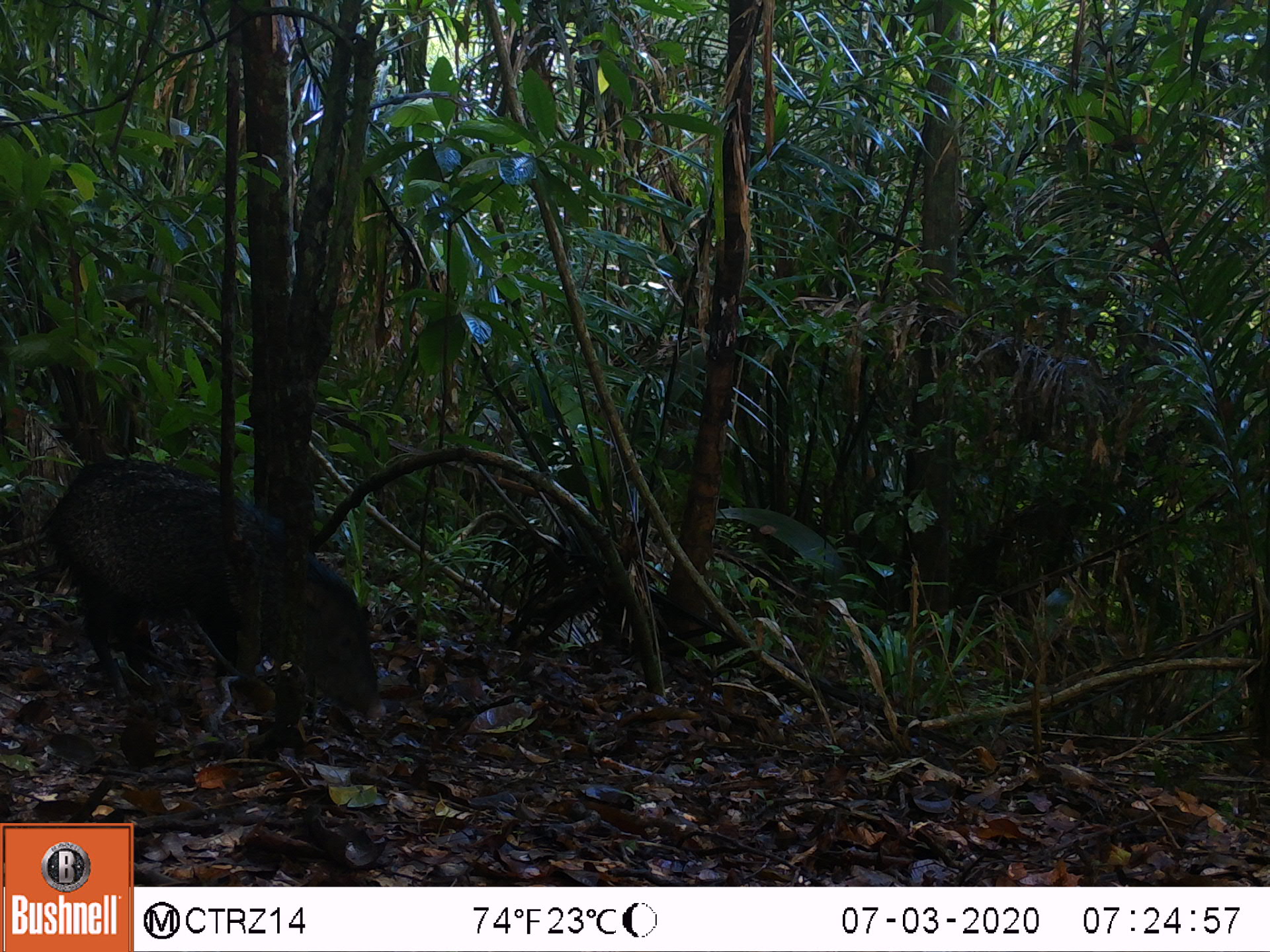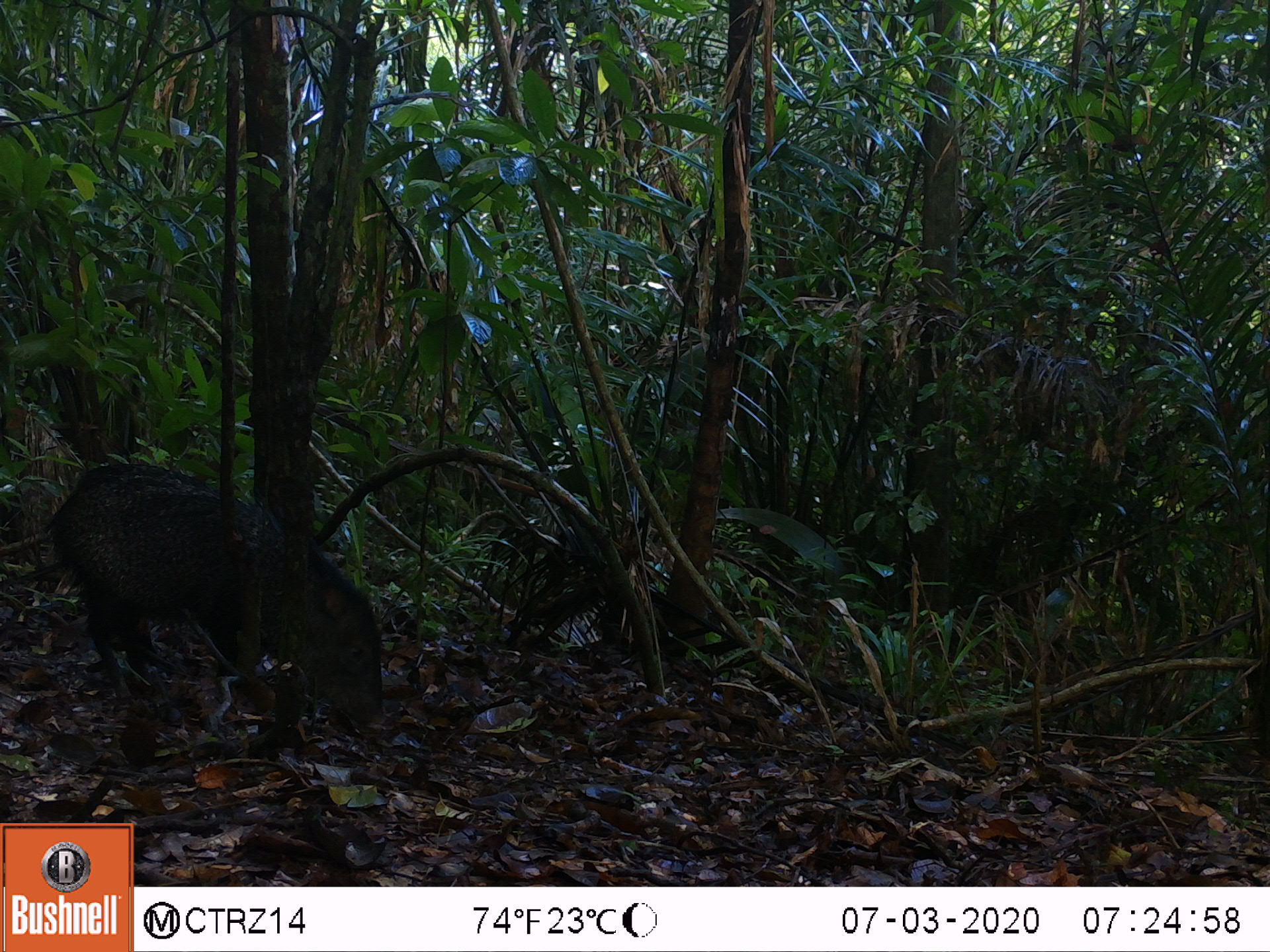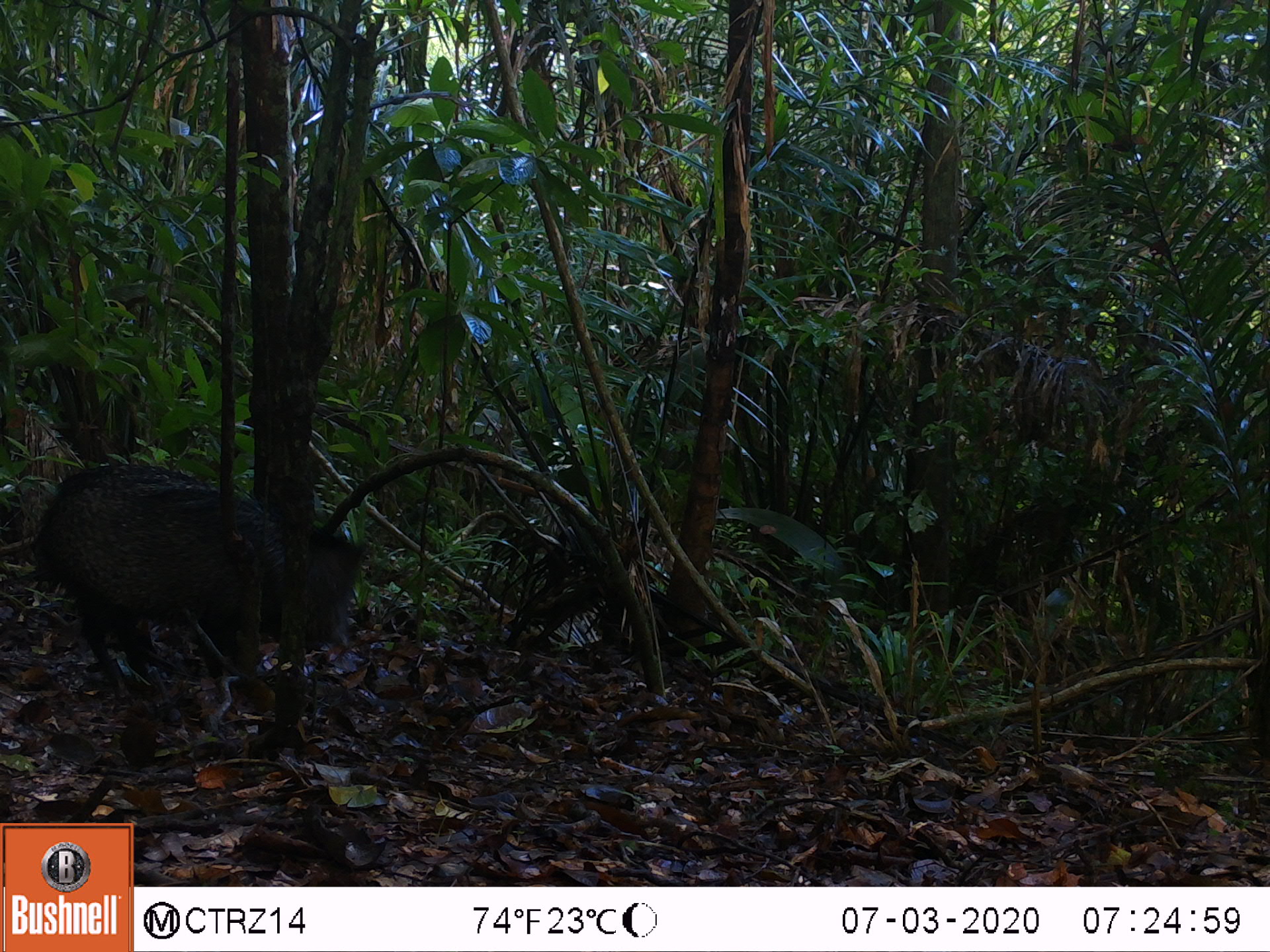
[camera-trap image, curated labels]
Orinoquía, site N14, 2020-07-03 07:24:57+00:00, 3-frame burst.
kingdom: Animalia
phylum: Chordata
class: Mammalia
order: Artiodactyla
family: Tayassuidae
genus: Pecari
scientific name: Pecari tajacu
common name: collared peccary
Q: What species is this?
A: Collared peccary (Pecari tajacu).